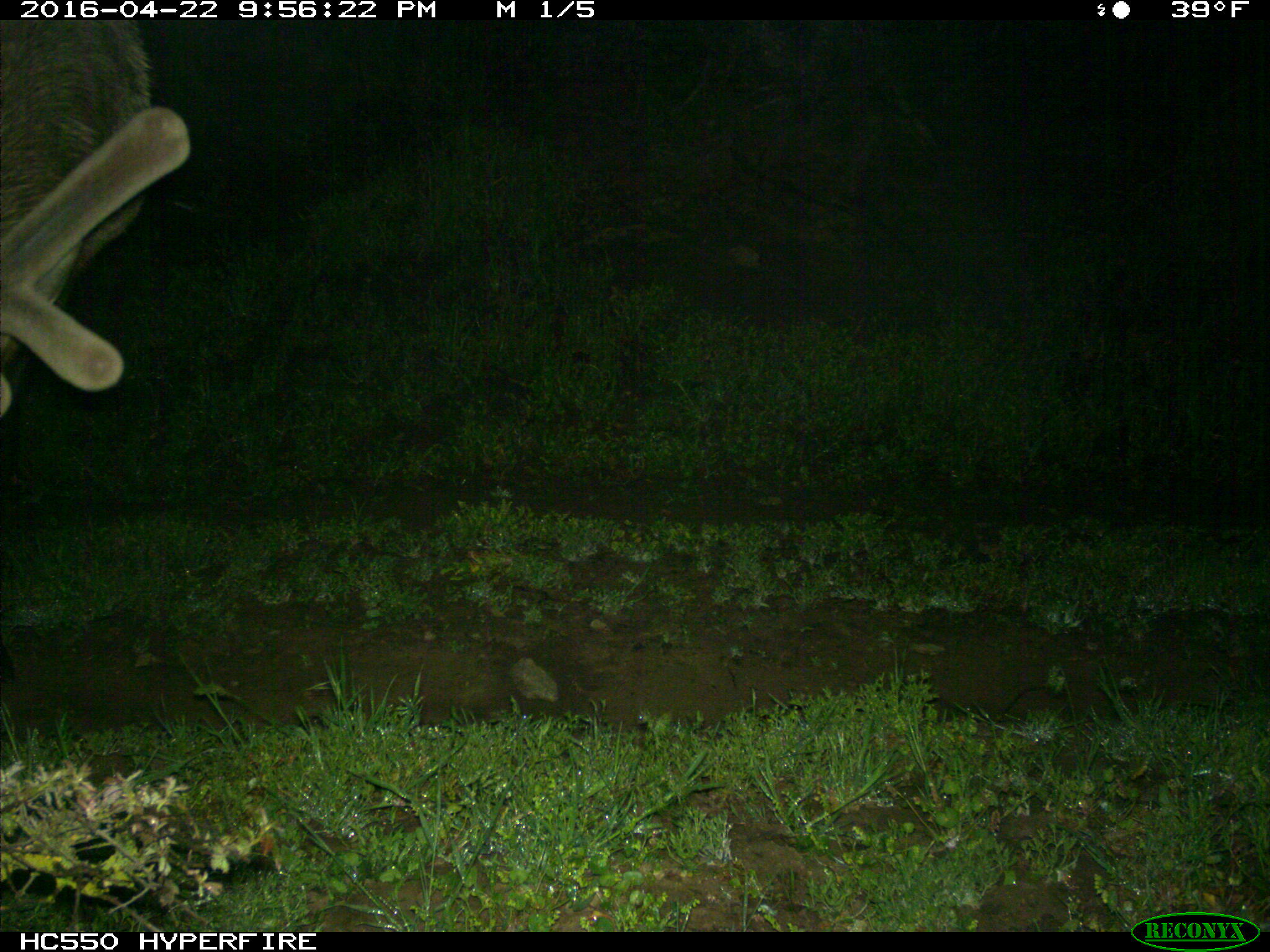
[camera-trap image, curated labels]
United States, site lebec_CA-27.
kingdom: Animalia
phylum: Chordata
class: Mammalia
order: Artiodactyla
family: Cervidae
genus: Cervus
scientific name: Cervus canadensis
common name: elk